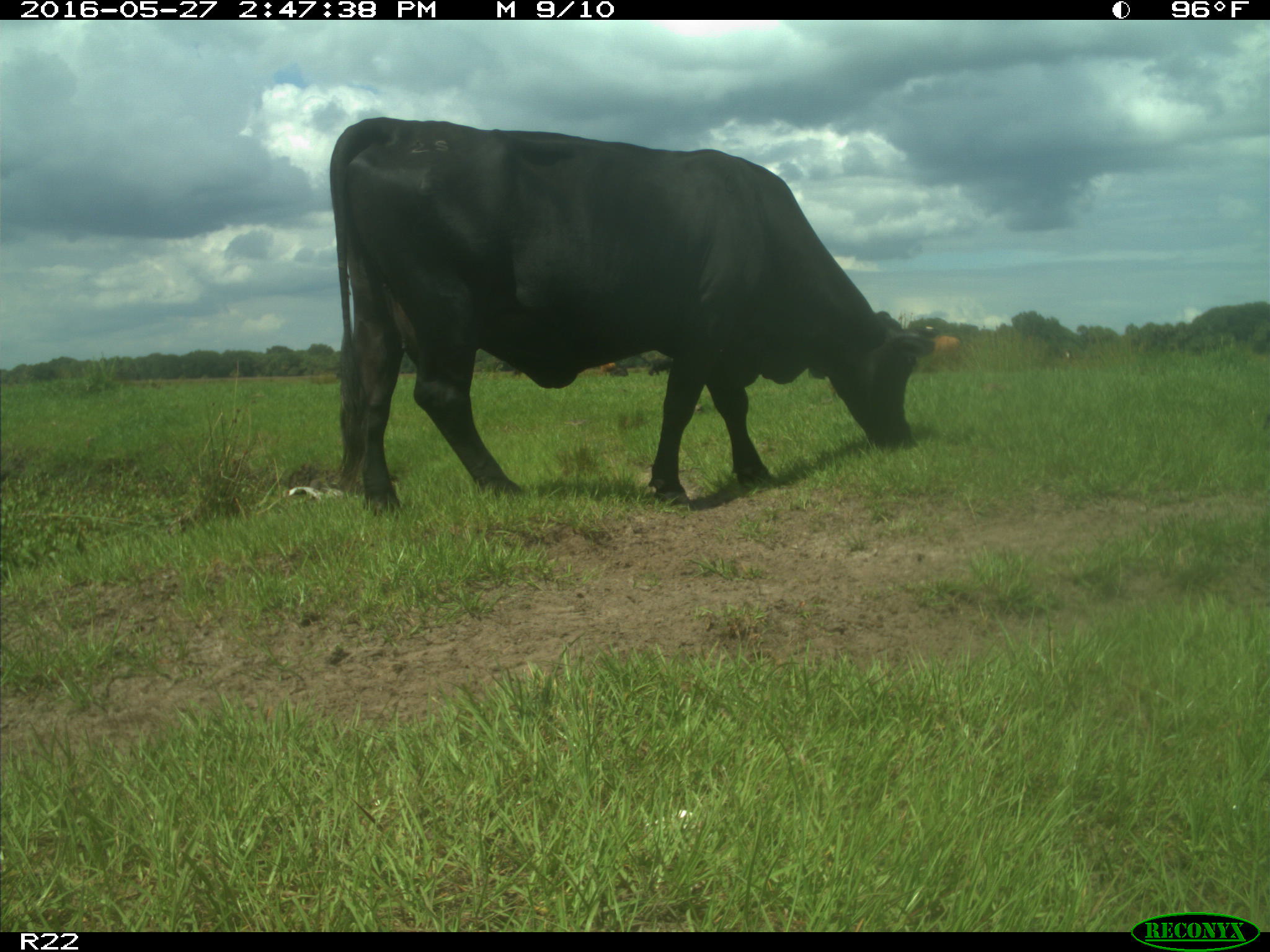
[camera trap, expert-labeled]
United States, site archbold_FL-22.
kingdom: Animalia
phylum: Chordata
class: Mammalia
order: Artiodactyla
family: Bovidae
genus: Bos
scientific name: Bos taurus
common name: domestic cow